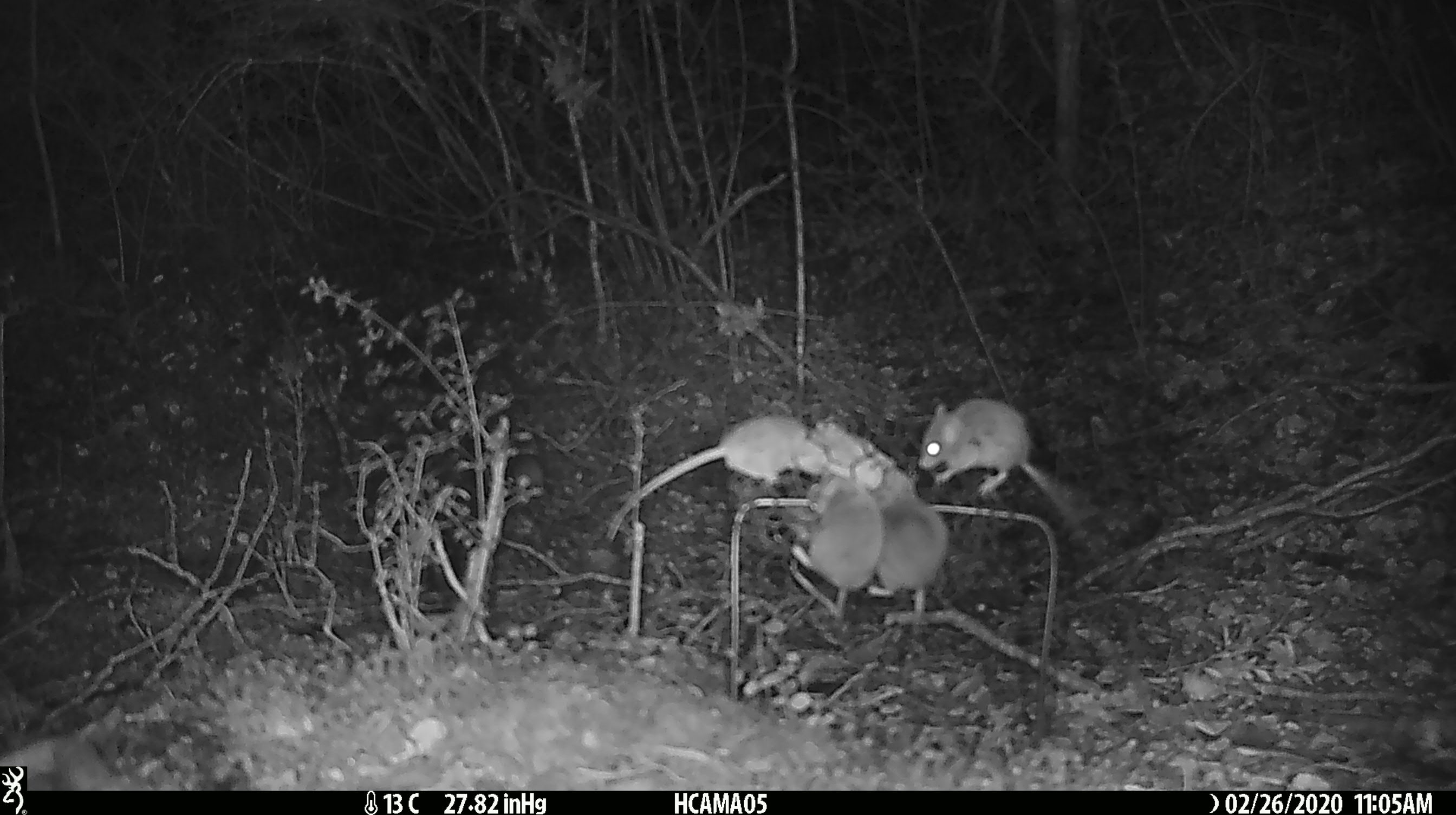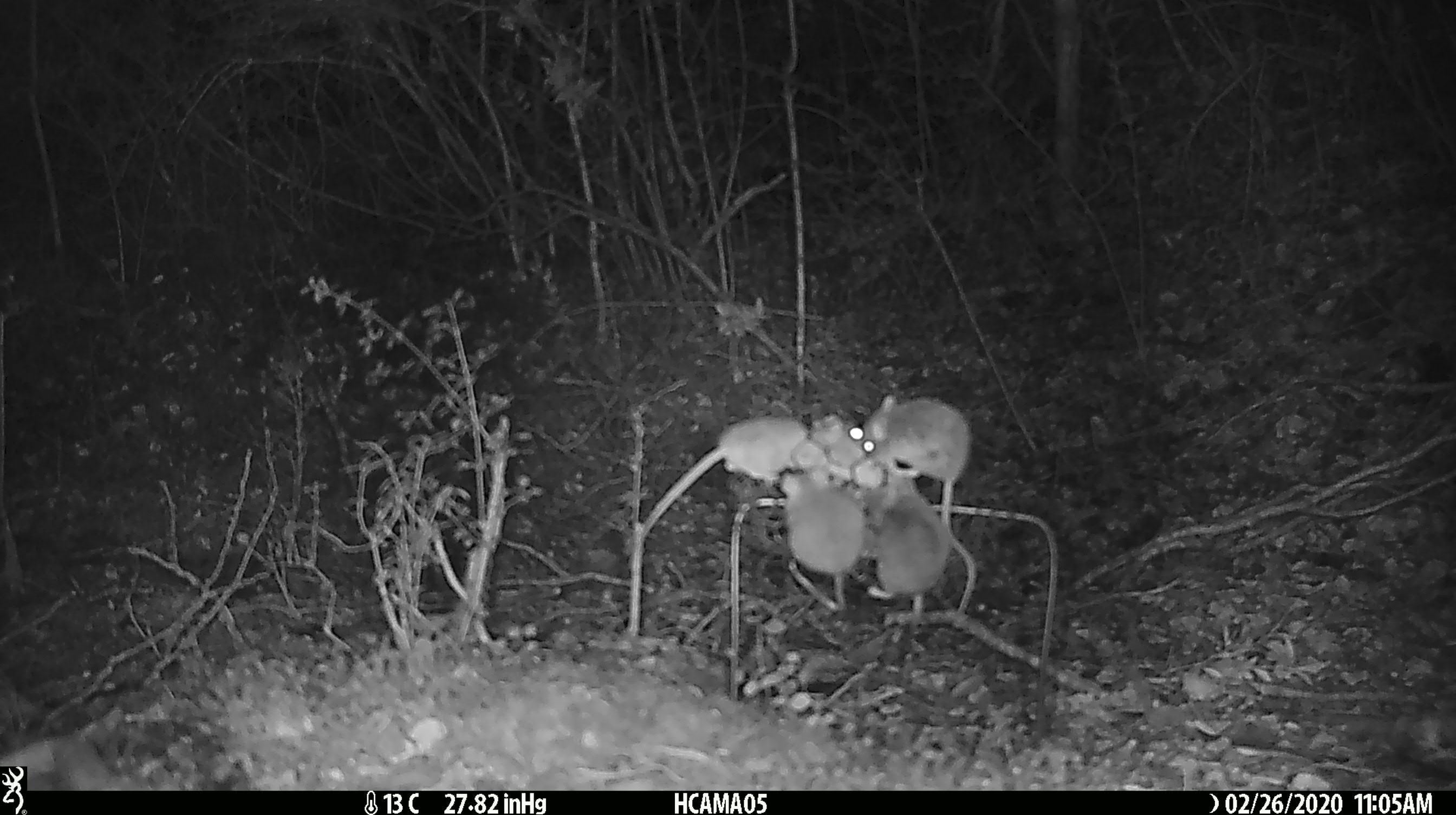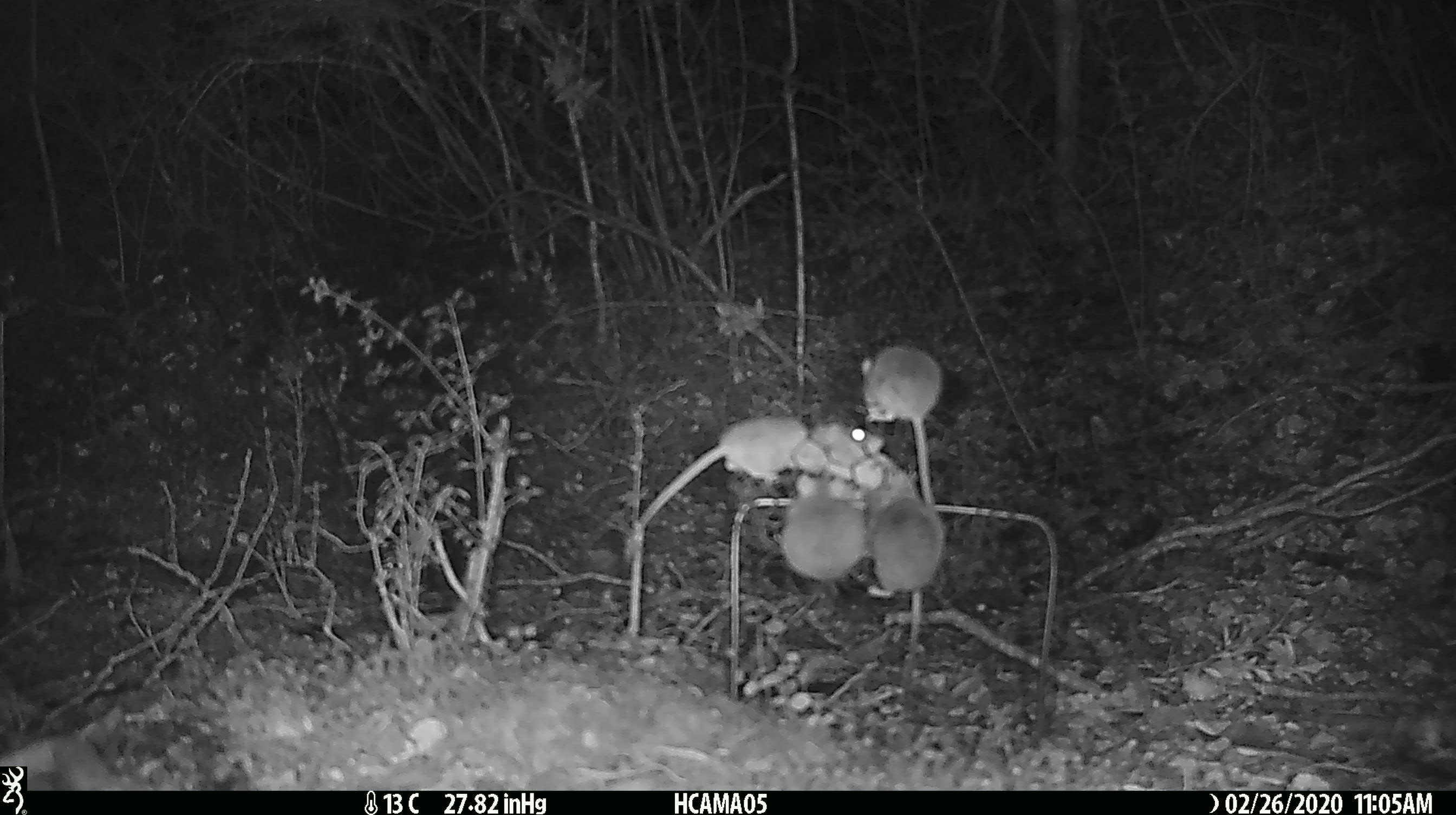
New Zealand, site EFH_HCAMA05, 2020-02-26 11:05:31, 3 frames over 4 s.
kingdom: Animalia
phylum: Chordata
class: Mammalia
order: Rodentia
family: Muridae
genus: Mus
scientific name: Mus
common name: mouse